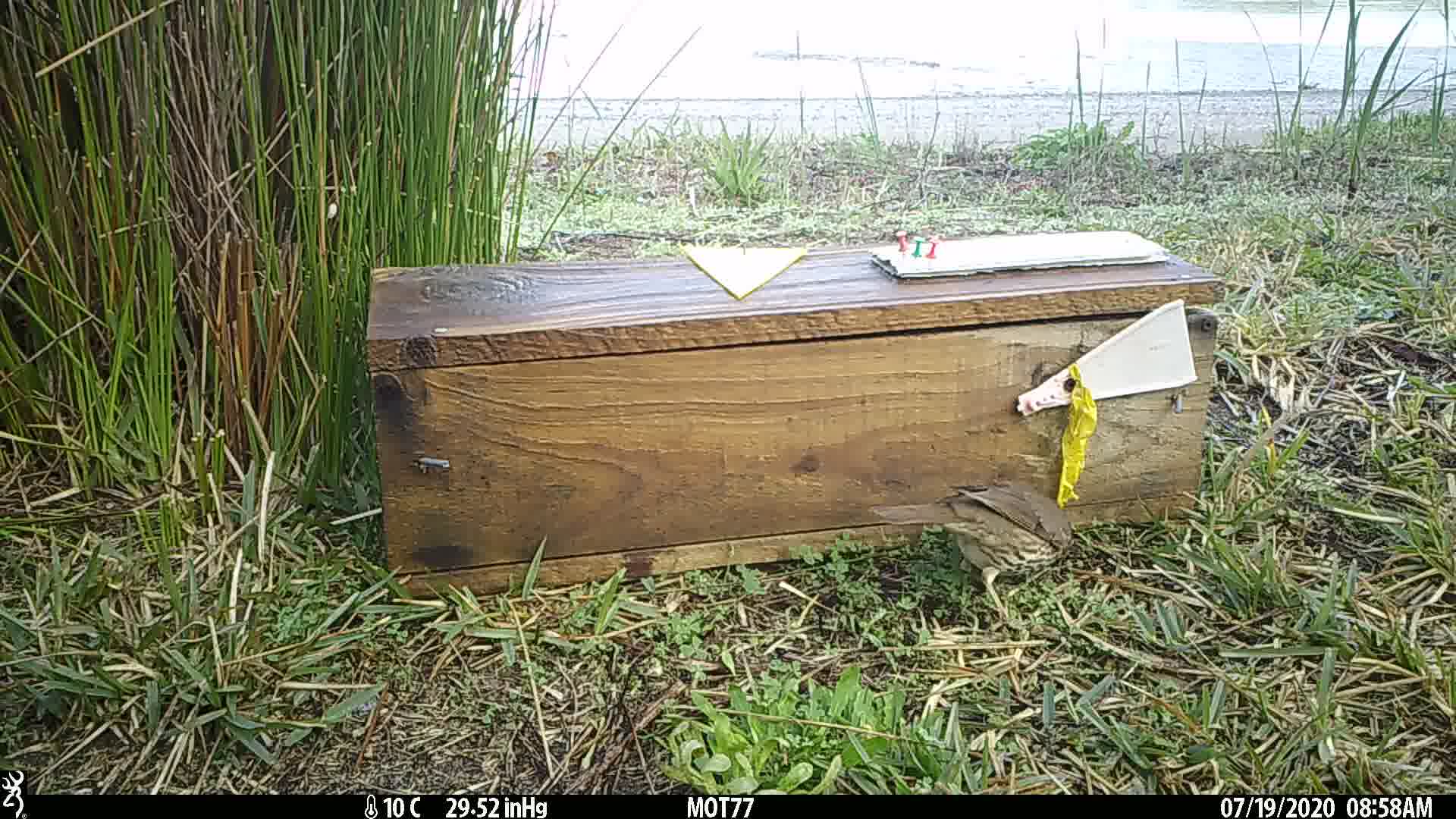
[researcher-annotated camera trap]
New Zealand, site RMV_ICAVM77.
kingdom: Animalia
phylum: Chordata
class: Aves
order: Passeriformes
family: Turdidae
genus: Turdus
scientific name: Turdus philomelos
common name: song thrush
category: thrush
Thrush (song thrush) (Turdus philomelos).